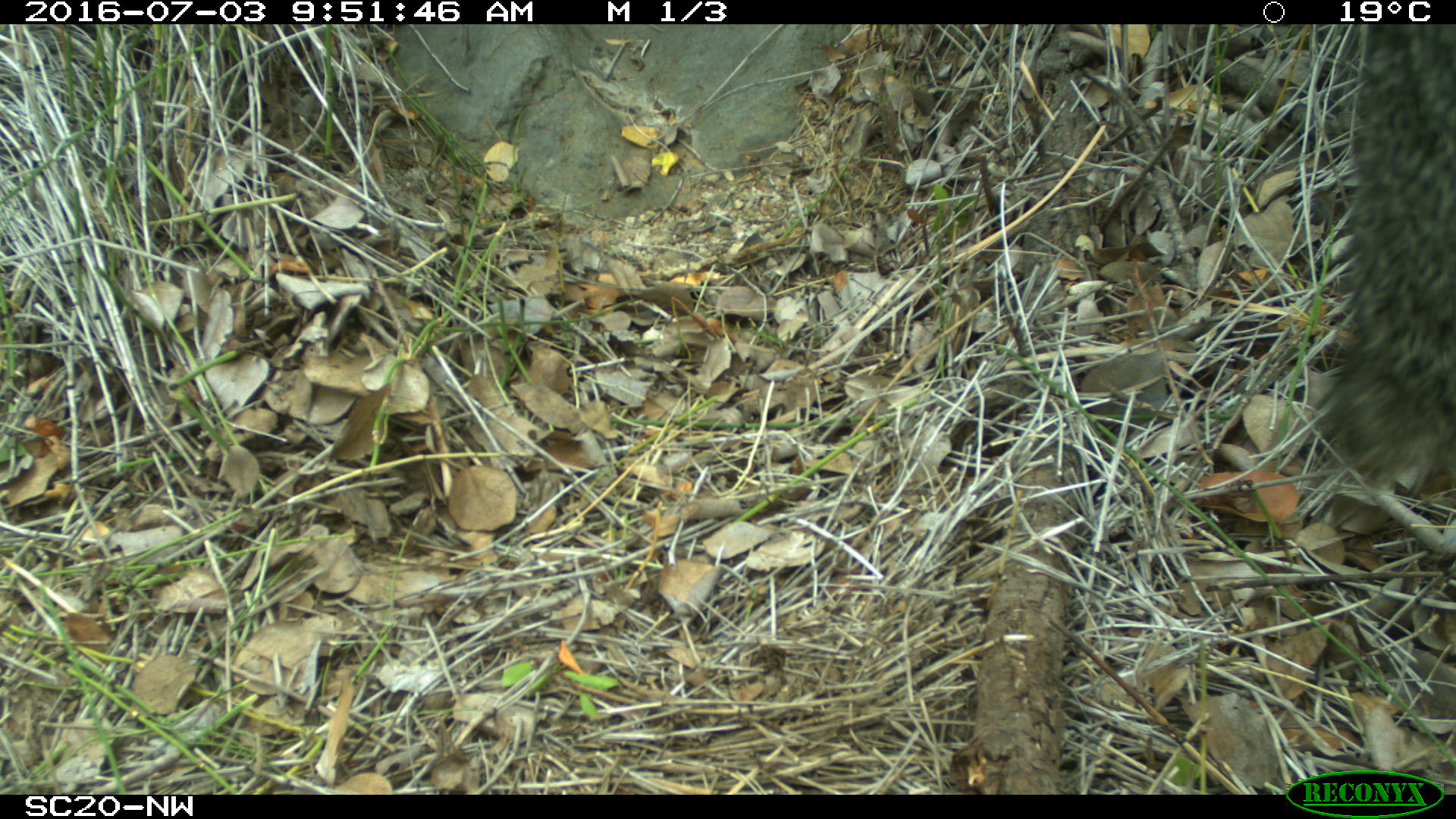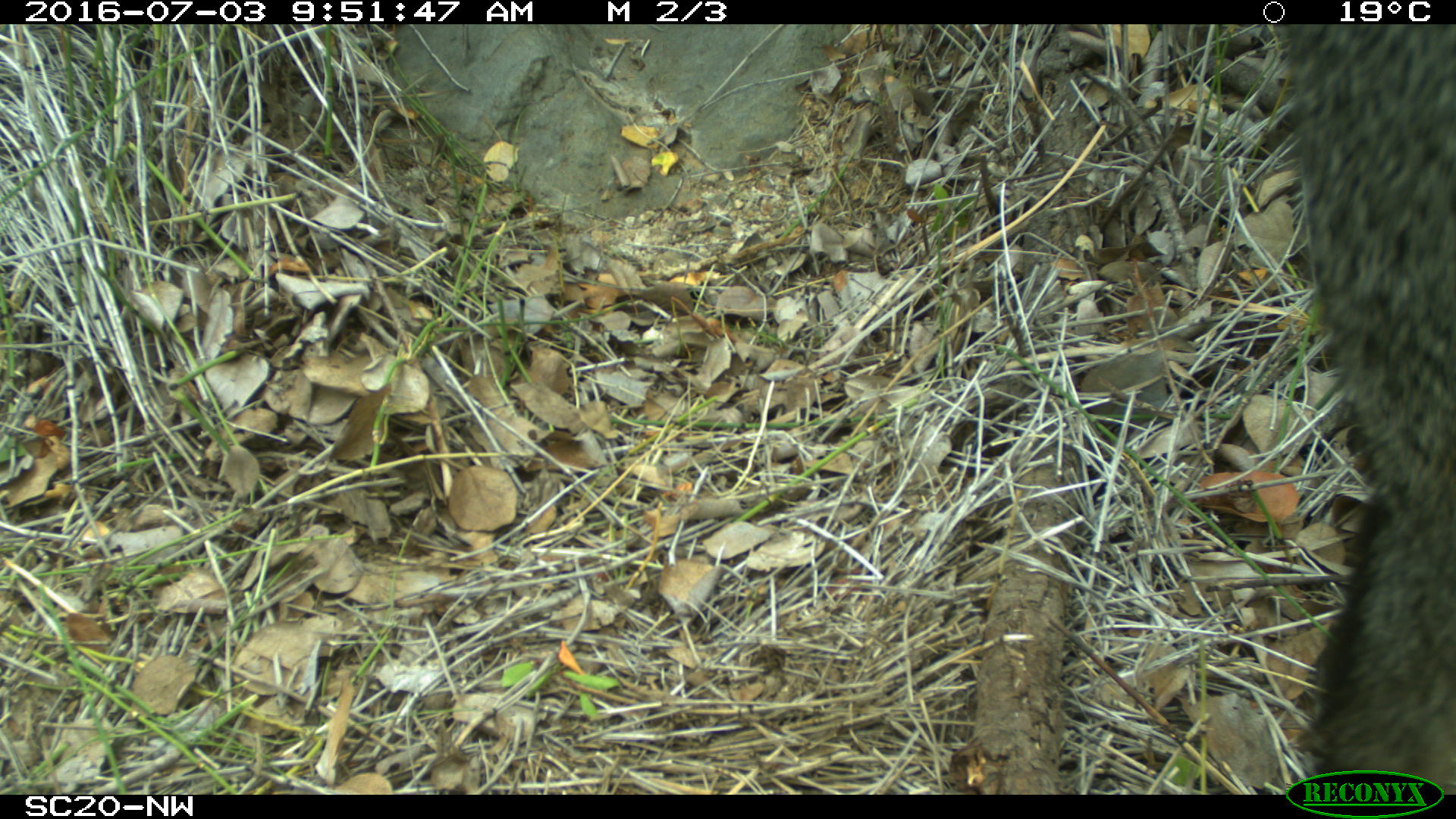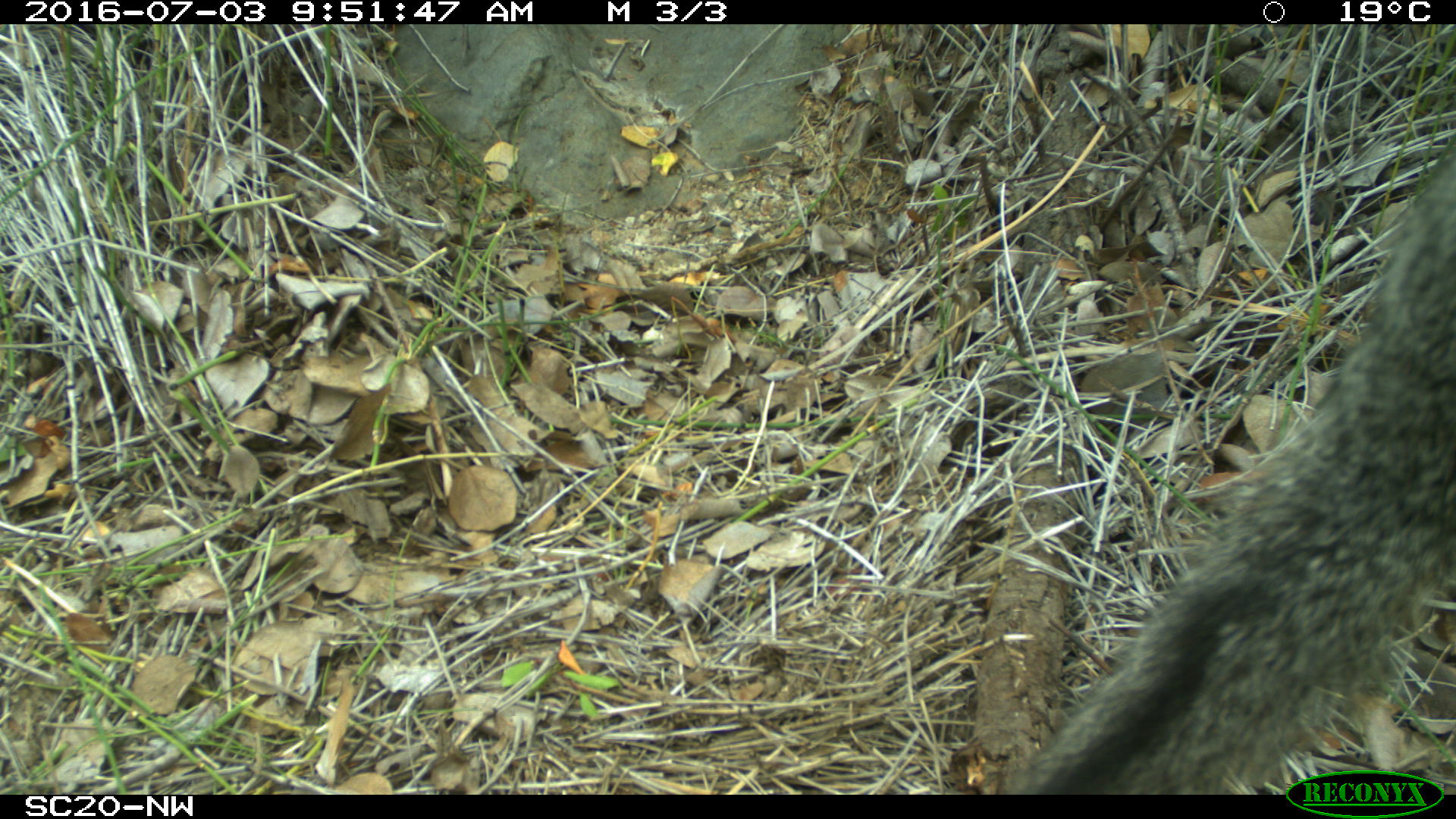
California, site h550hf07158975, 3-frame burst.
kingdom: Animalia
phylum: Chordata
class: Mammalia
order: Carnivora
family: Canidae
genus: Urocyon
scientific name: Urocyon littoralis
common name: island fox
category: fox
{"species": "fox (island fox) (Urocyon littoralis)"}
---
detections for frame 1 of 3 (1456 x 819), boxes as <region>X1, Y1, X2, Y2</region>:
fox: <region>1335, 24, 1455, 486</region>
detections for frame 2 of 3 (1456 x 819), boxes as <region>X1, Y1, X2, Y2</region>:
fox: <region>1276, 23, 1454, 790</region>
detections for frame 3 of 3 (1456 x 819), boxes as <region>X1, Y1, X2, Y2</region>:
fox: <region>1004, 141, 1455, 794</region>